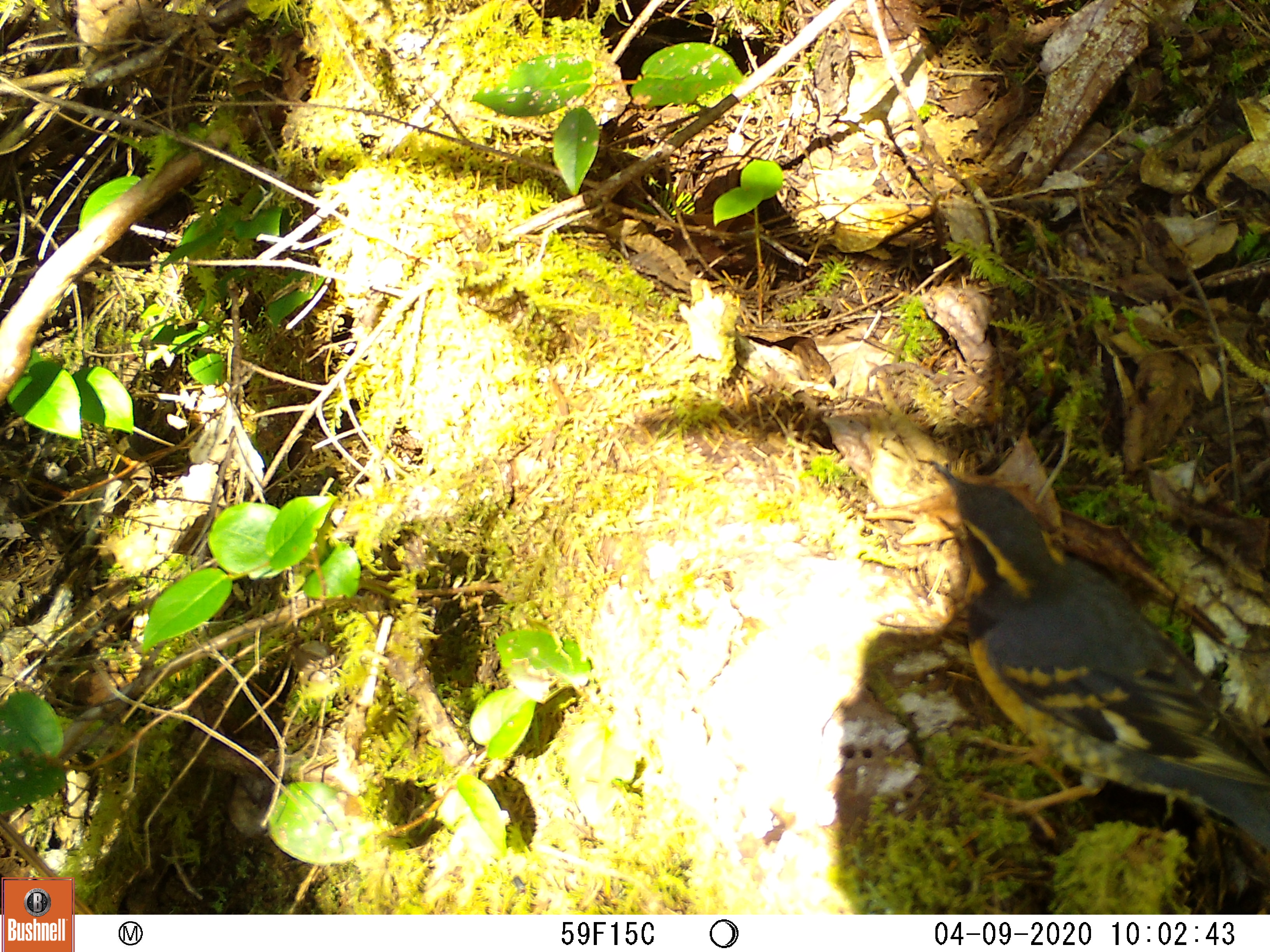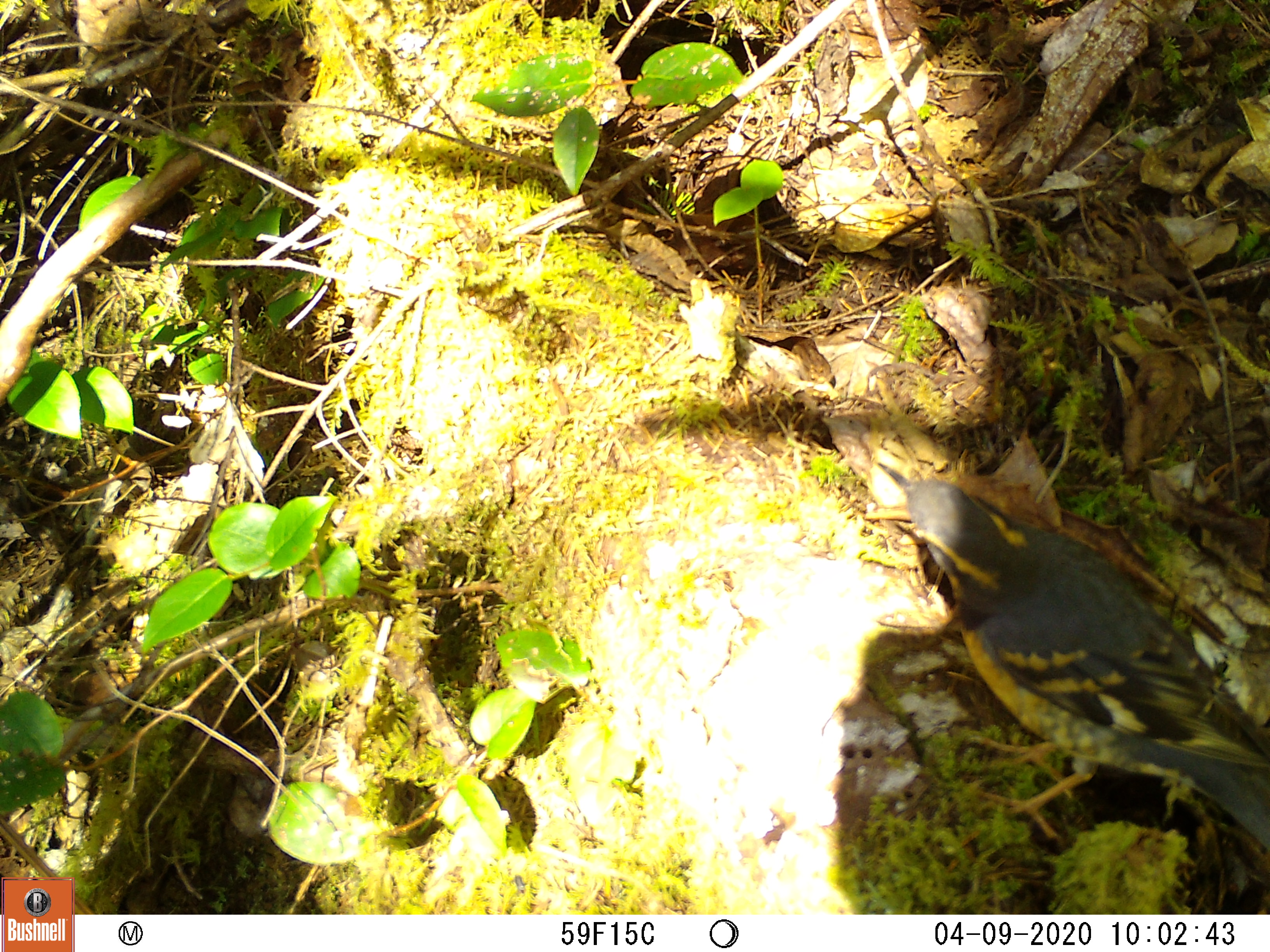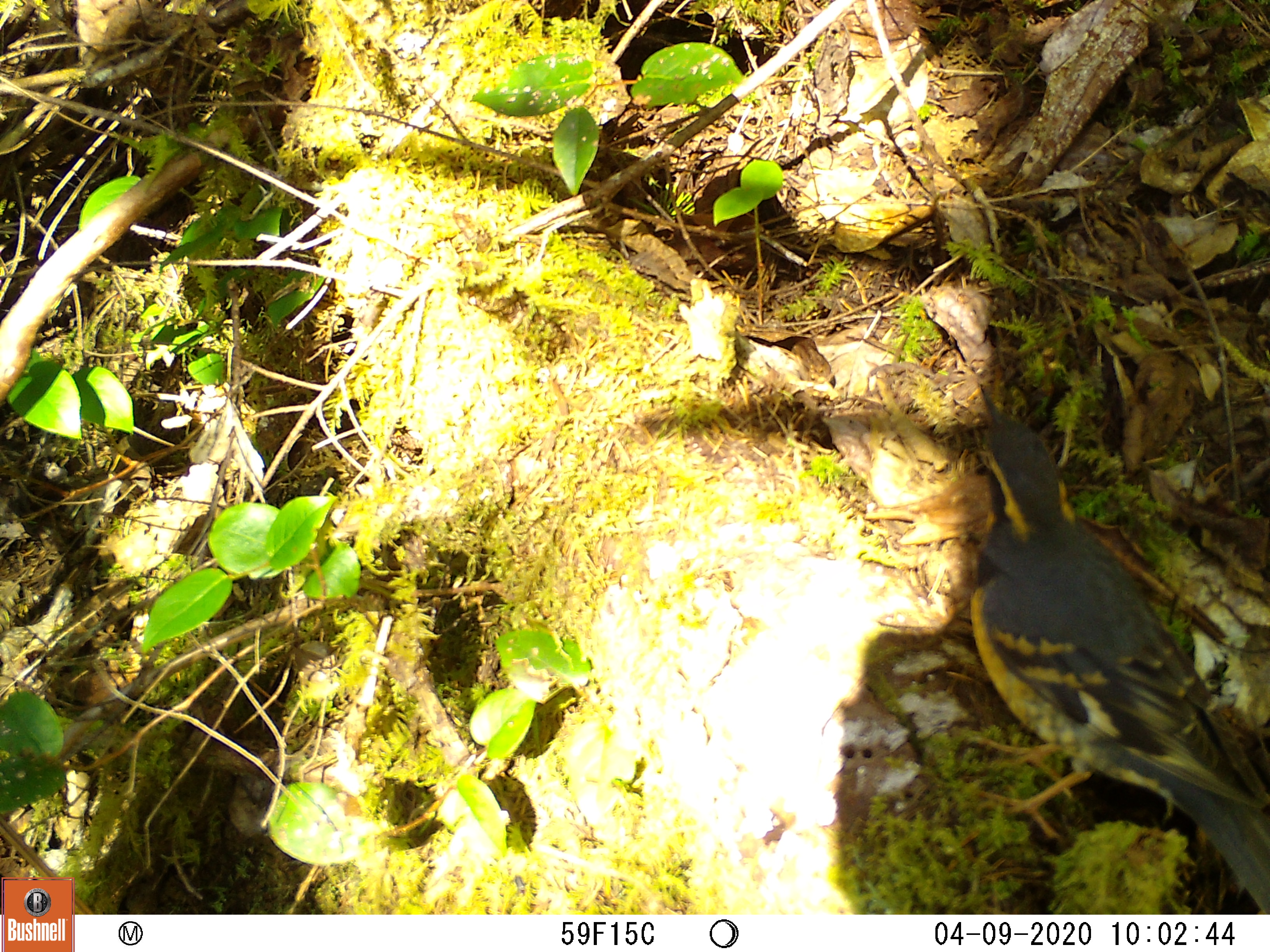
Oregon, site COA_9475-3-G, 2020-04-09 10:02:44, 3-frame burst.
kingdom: Animalia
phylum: Chordata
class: Aves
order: Passeriformes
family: Turdidae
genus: Ixoreus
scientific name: Ixoreus naevius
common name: varied thrush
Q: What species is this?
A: Varied thrush (Ixoreus naevius).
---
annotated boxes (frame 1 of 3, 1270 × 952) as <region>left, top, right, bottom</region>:
varied thrush: <region>943, 472, 1263, 860</region>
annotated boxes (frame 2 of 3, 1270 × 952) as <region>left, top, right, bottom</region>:
varied thrush: <region>881, 459, 1263, 855</region>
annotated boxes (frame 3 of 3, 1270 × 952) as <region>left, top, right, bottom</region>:
varied thrush: <region>964, 418, 1263, 904</region>